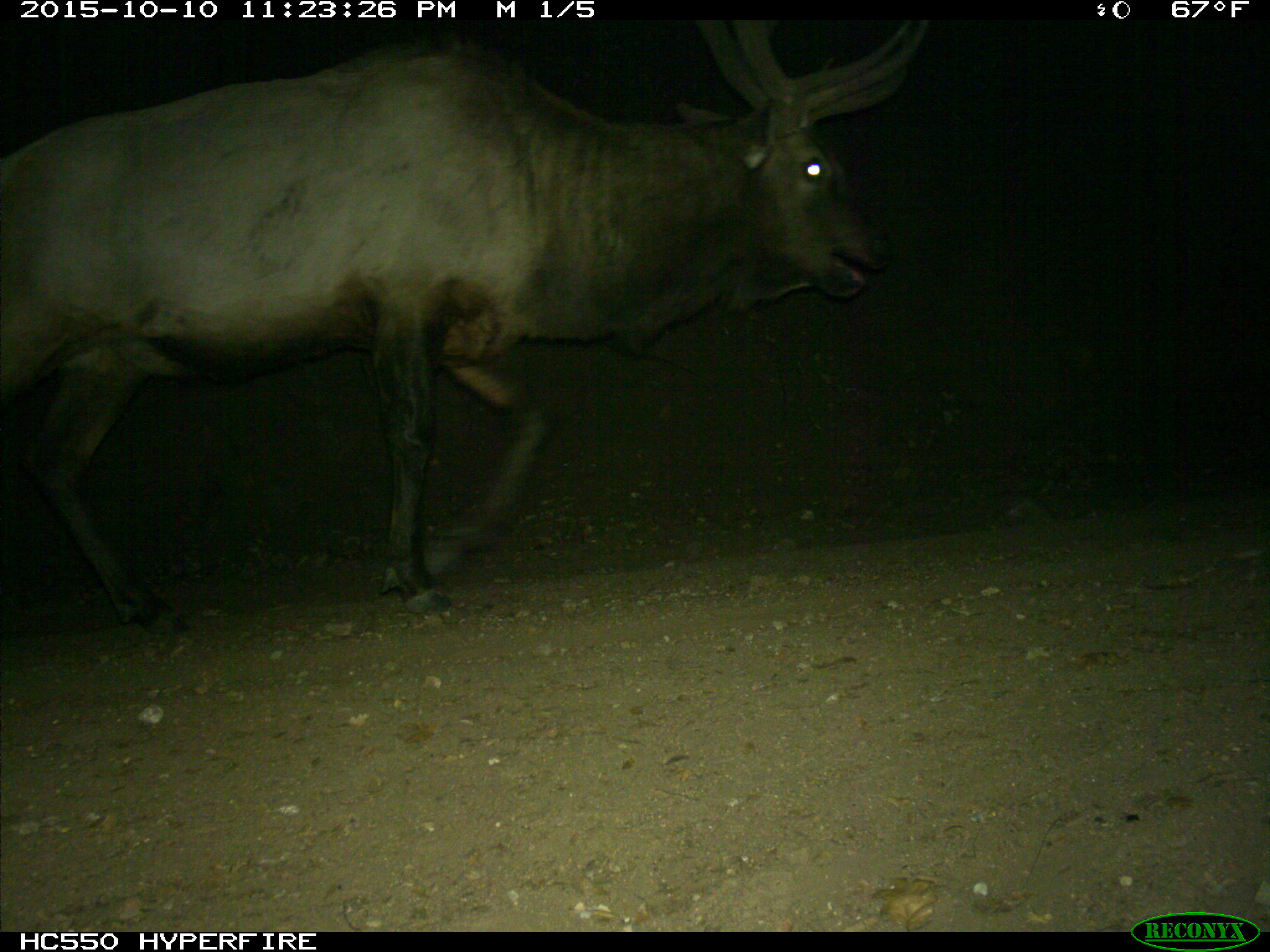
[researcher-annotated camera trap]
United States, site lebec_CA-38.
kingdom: Animalia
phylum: Chordata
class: Mammalia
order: Artiodactyla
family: Cervidae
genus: Cervus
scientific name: Cervus canadensis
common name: elk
Cervus canadensis (elk).